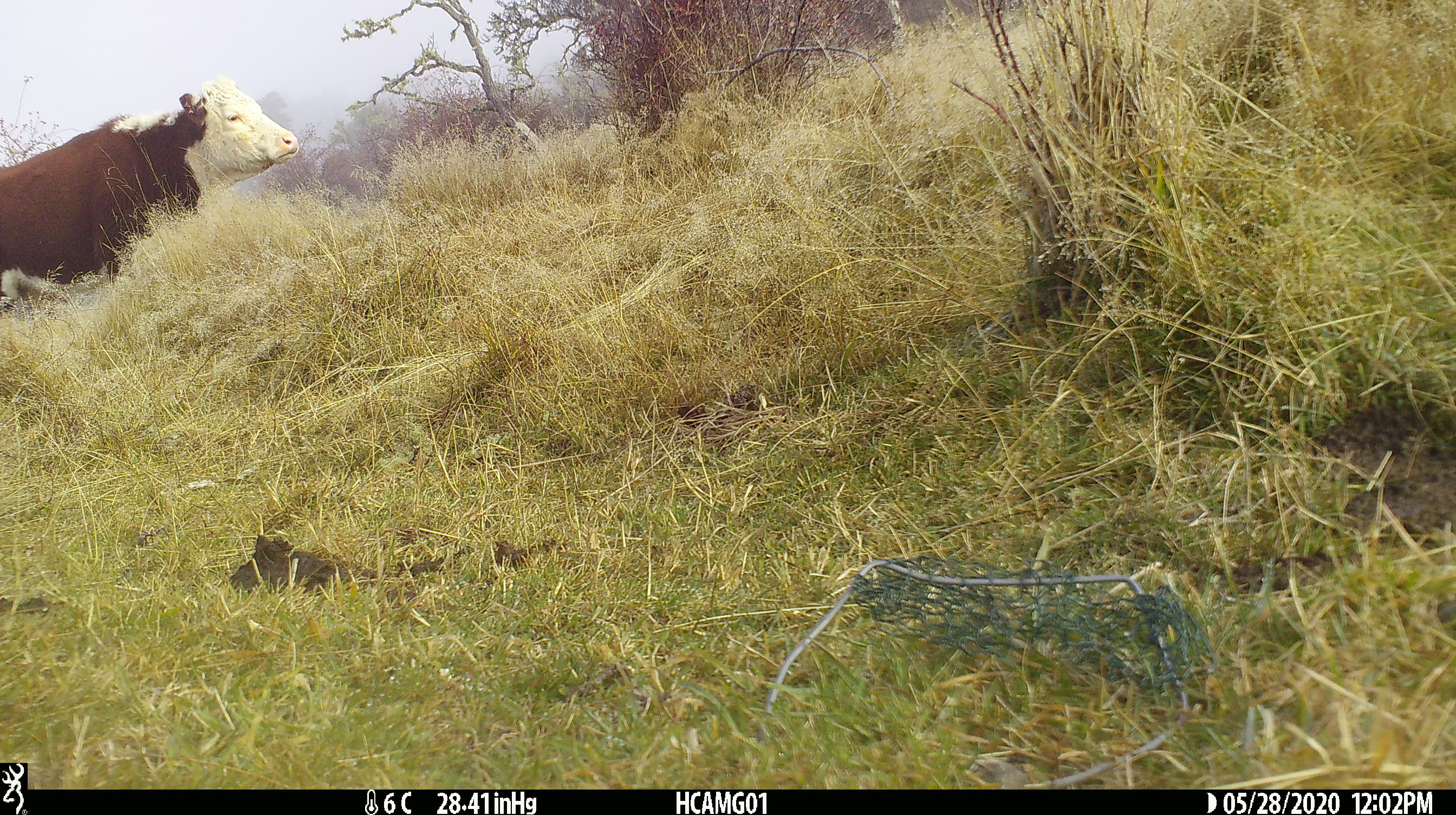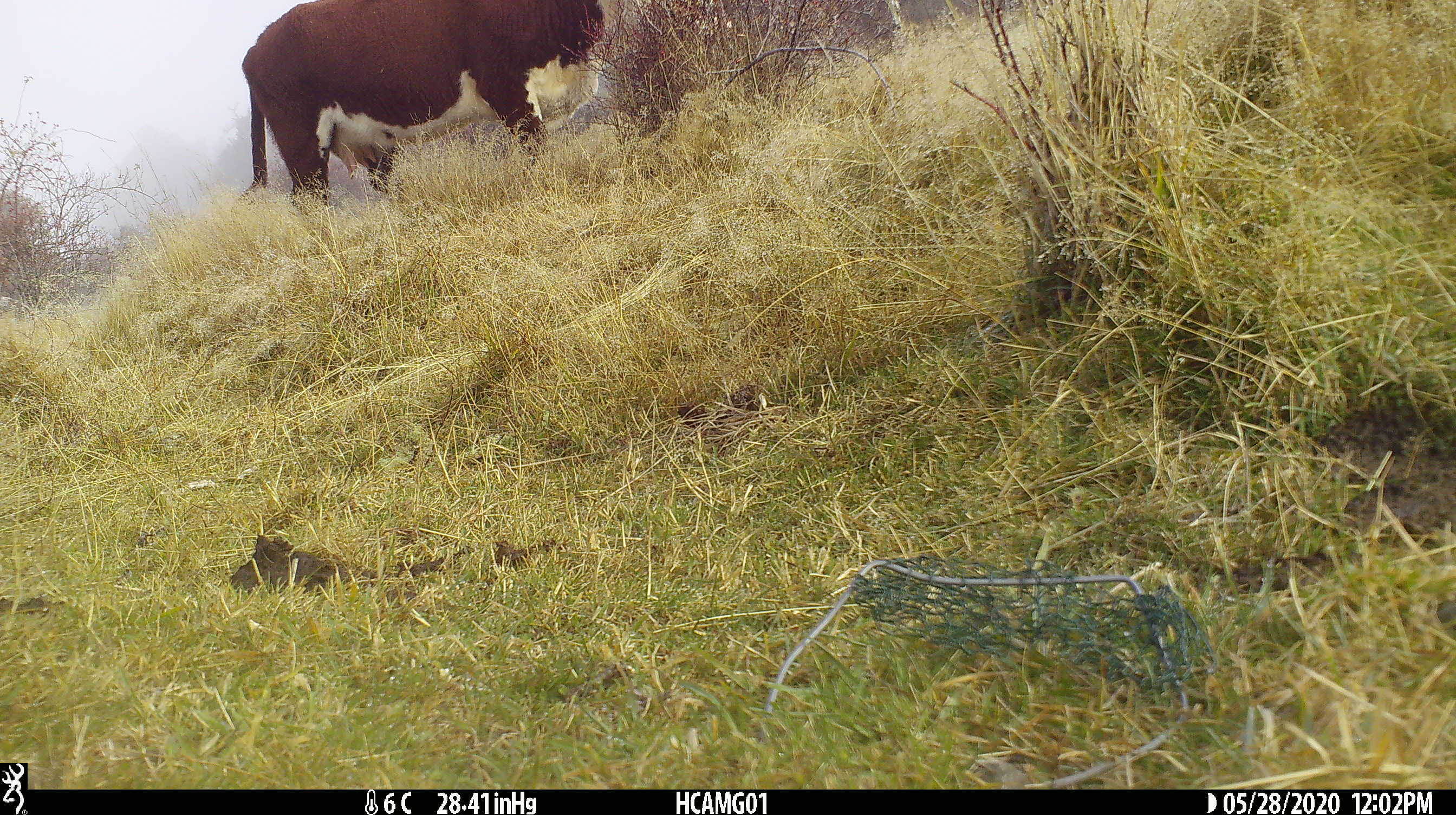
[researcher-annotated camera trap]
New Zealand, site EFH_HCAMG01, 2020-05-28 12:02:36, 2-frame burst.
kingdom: Animalia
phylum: Chordata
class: Mammalia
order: Artiodactyla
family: Bovidae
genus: Bos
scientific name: Bos taurus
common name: domestic cow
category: cow